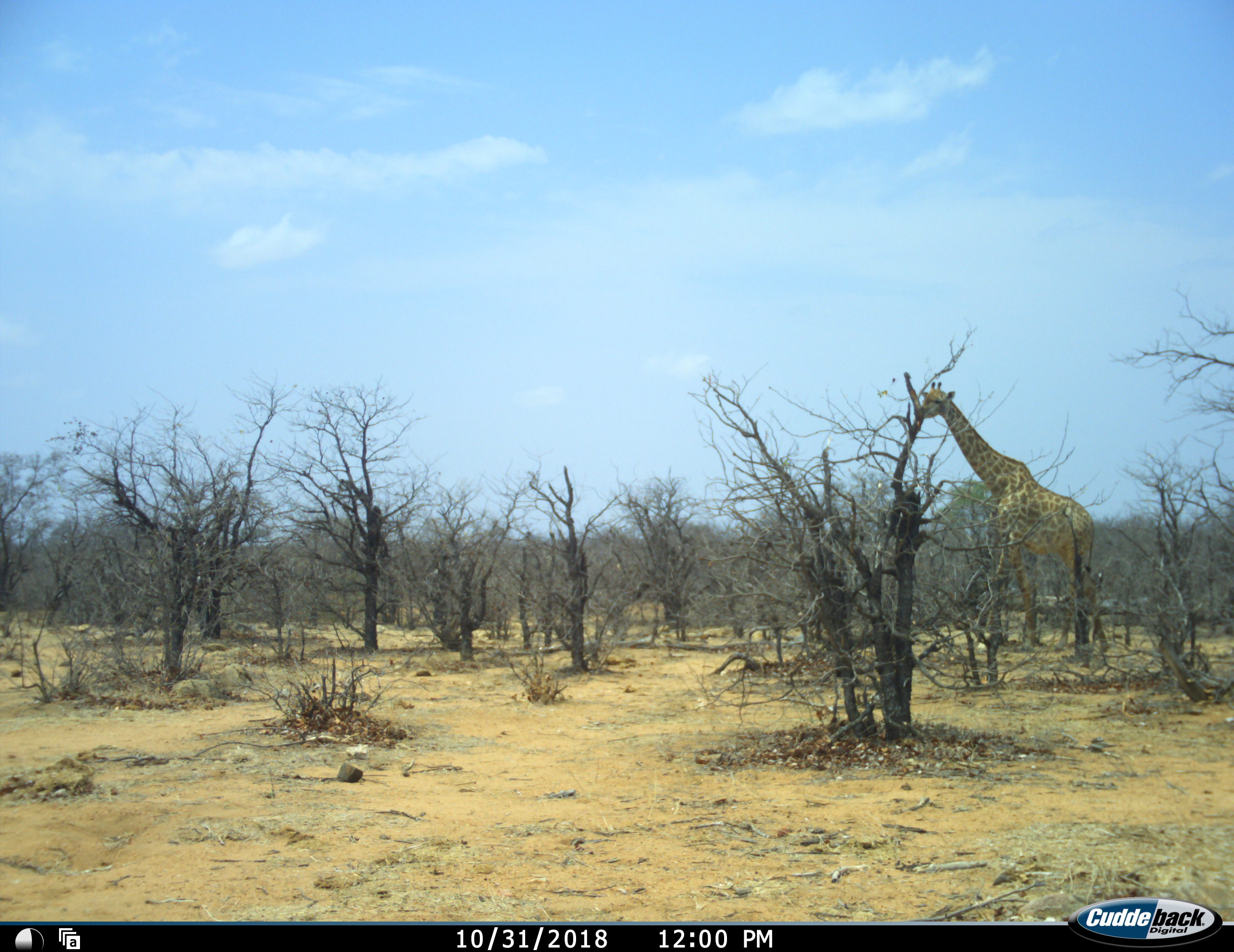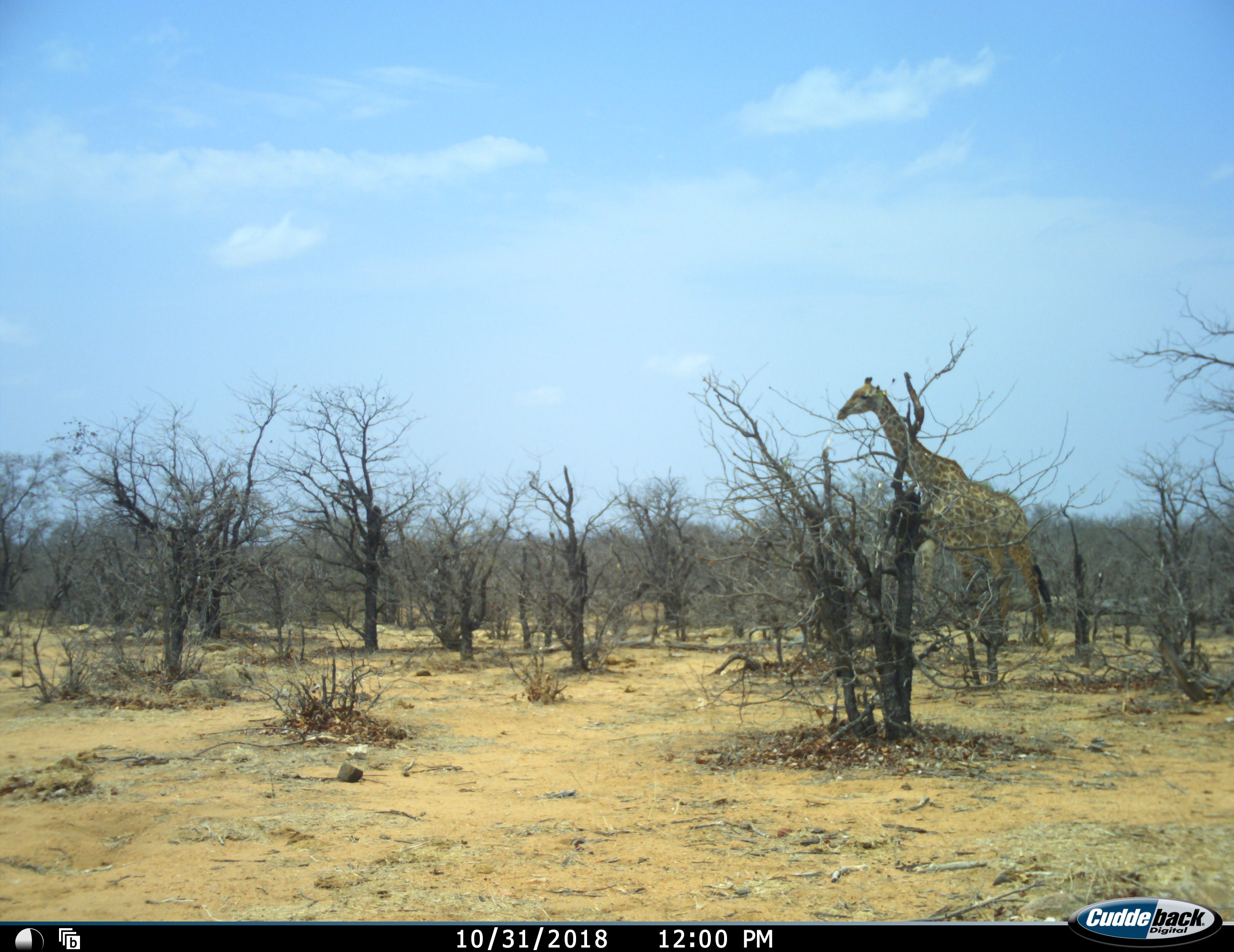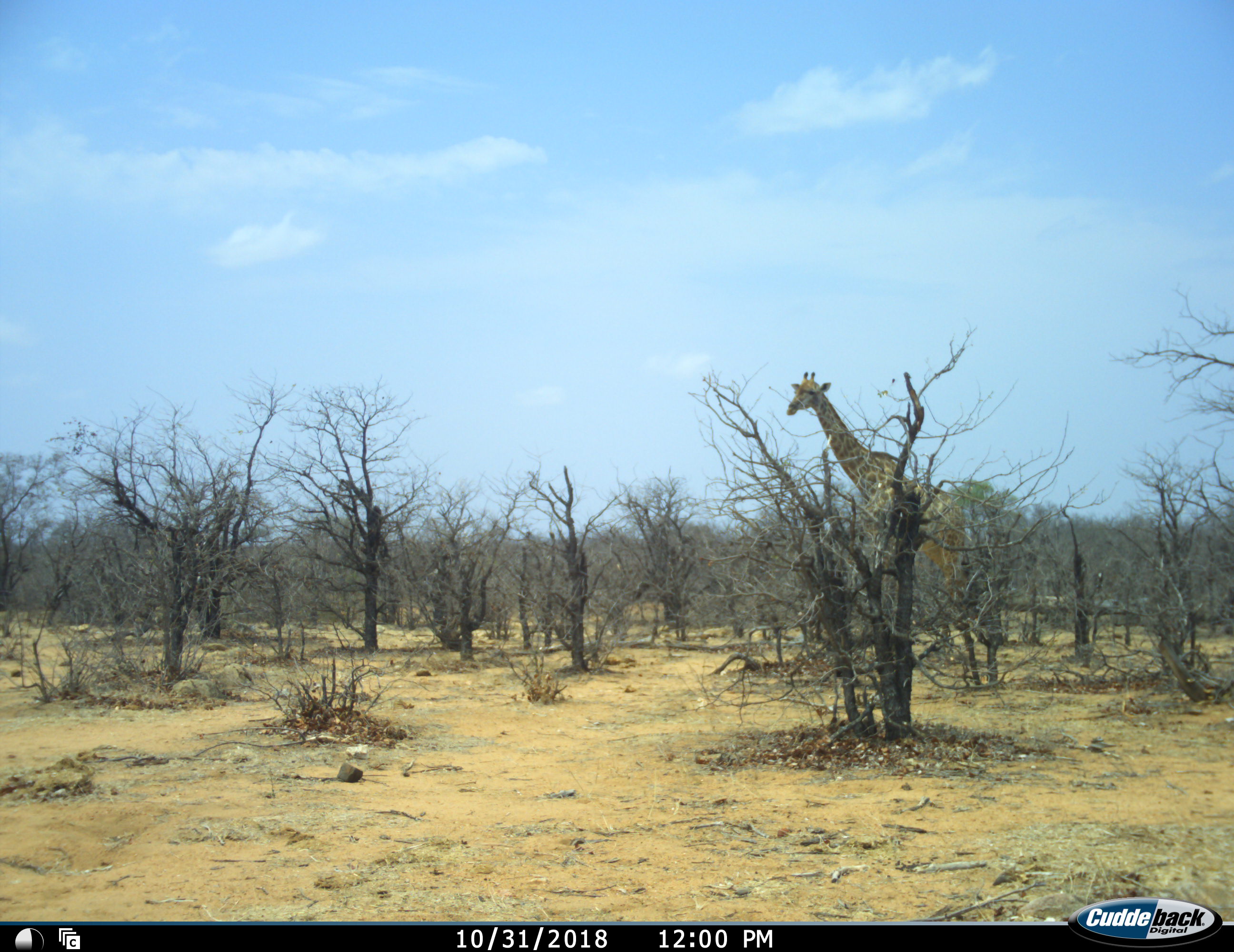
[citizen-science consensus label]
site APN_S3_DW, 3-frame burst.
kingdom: Animalia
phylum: Chordata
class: Mammalia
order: Artiodactyla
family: Giraffidae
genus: Giraffa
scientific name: Giraffa camelopardalis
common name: giraffe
Giraffe (Giraffa camelopardalis), count 1. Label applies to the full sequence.